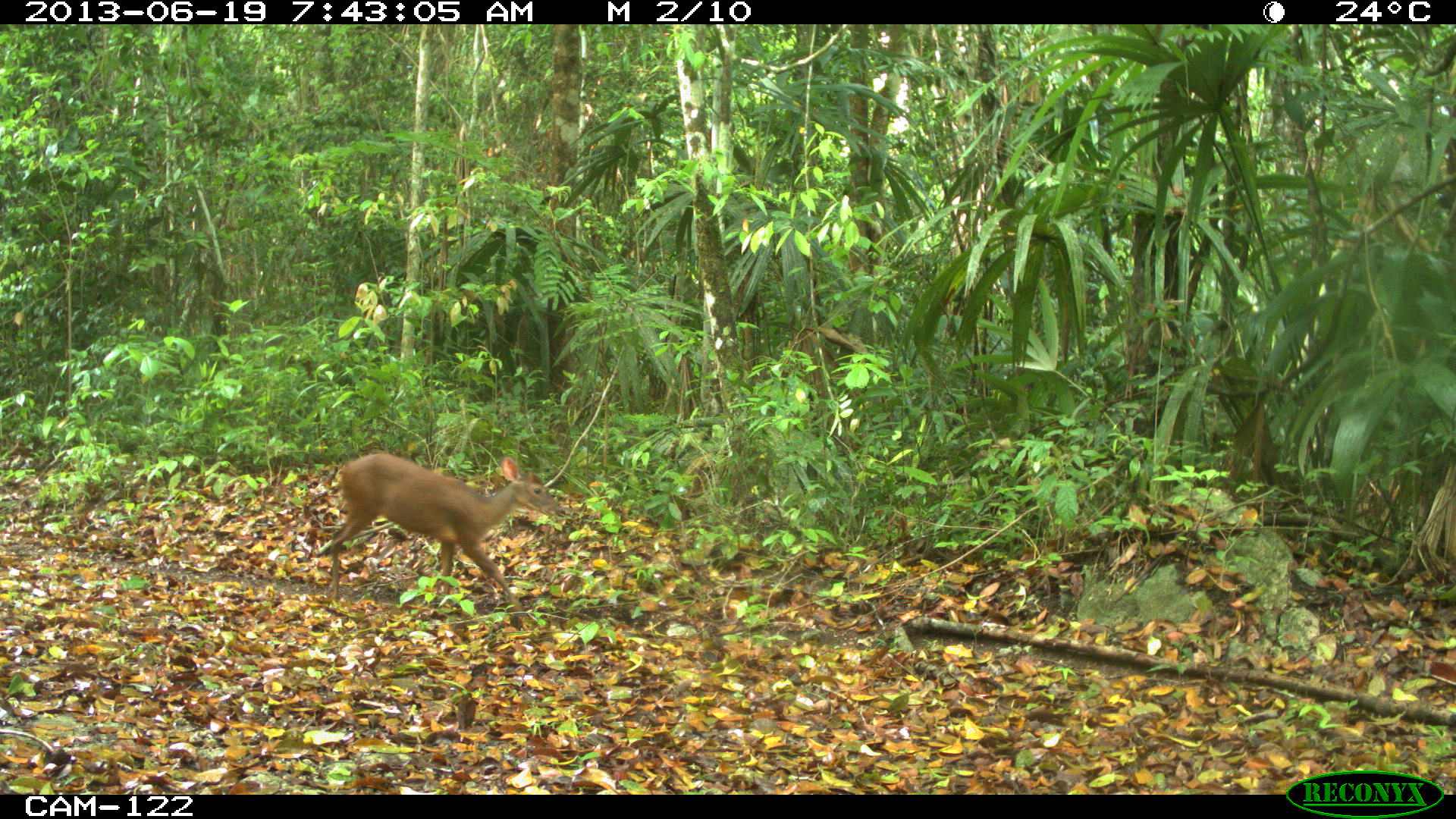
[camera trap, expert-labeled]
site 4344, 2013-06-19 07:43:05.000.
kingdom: Animalia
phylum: Chordata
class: Mammalia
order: Artiodactyla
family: Cervidae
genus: Mazama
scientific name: Mazama temama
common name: central american red brocket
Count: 1.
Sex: female.